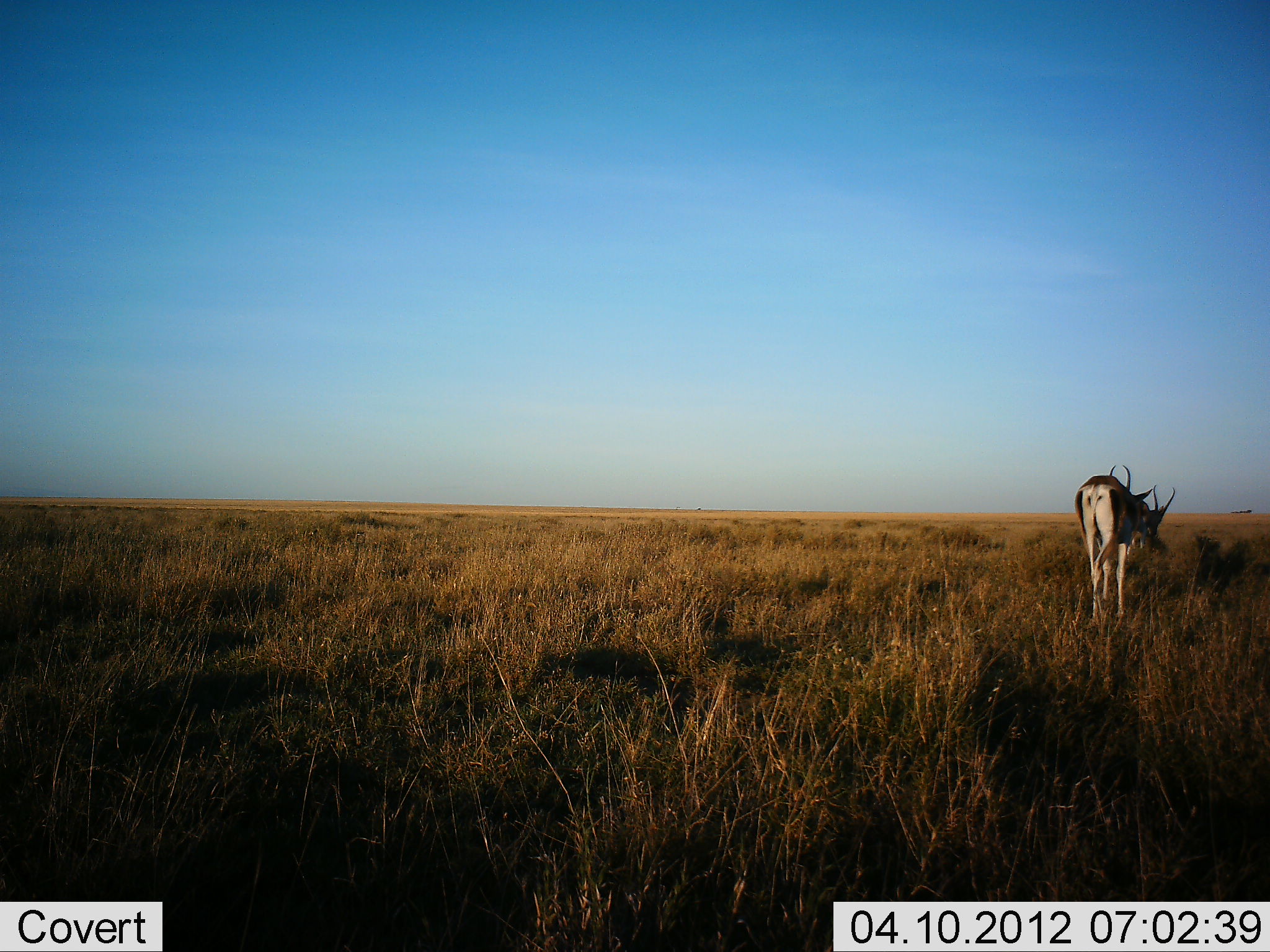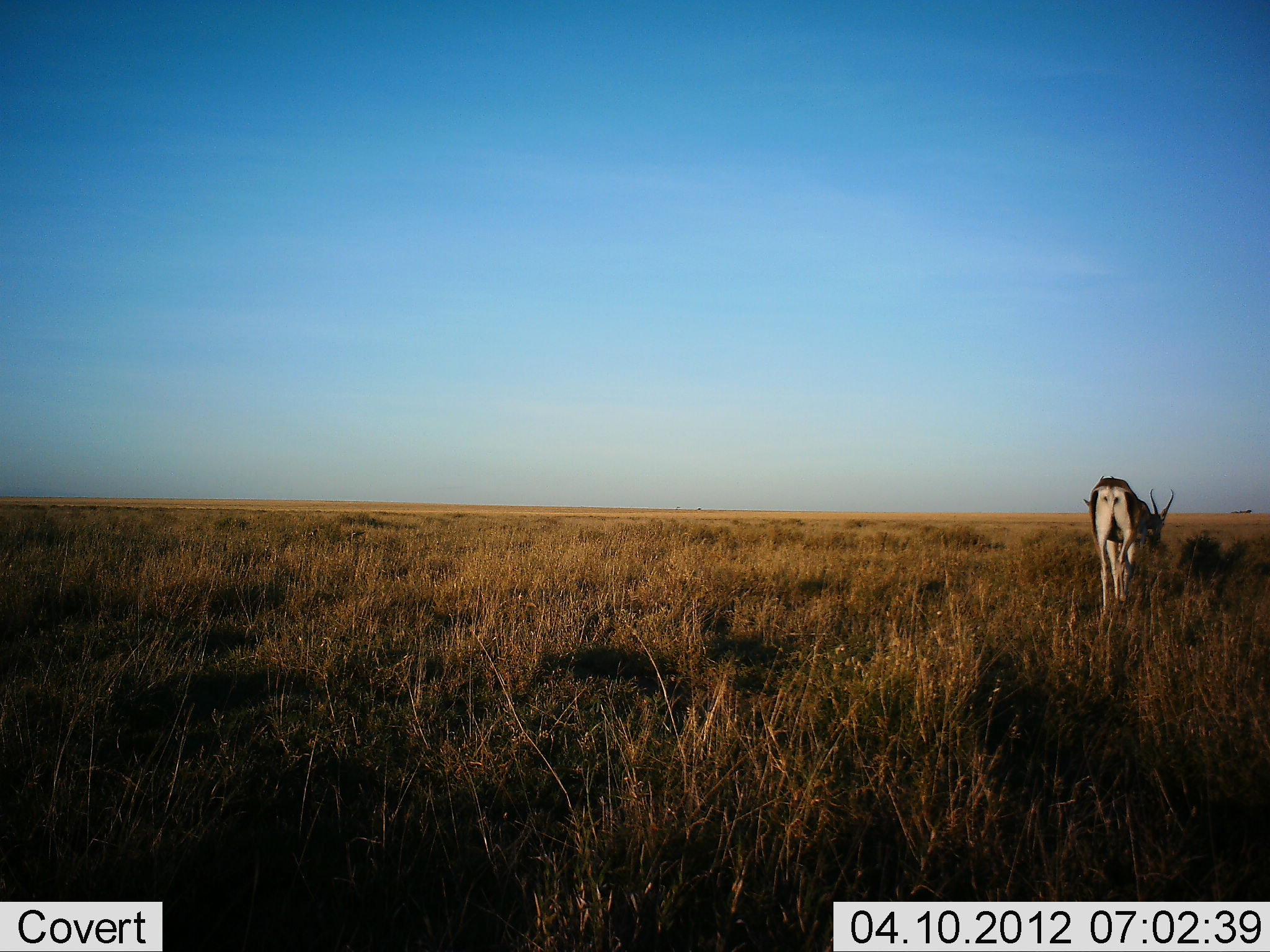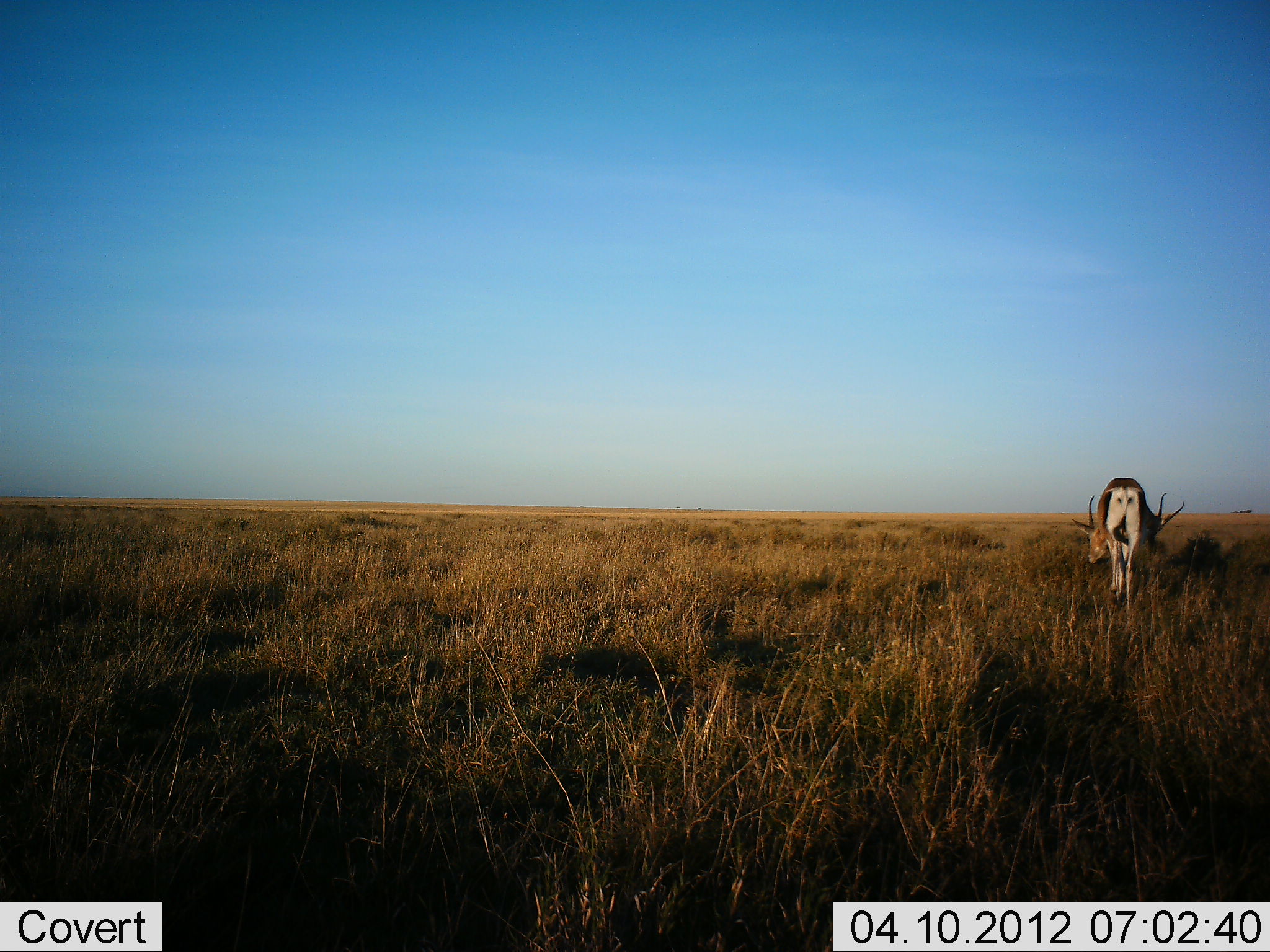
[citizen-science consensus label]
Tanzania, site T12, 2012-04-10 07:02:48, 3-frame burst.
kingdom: Animalia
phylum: Chordata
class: Mammalia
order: Artiodactyla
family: Bovidae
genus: Nanger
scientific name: Nanger granti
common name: grant's gazelle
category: gazellegrants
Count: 2.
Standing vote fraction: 6%.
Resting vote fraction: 0%.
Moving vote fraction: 44%.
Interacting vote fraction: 0%.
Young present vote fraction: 0%.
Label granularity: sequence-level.